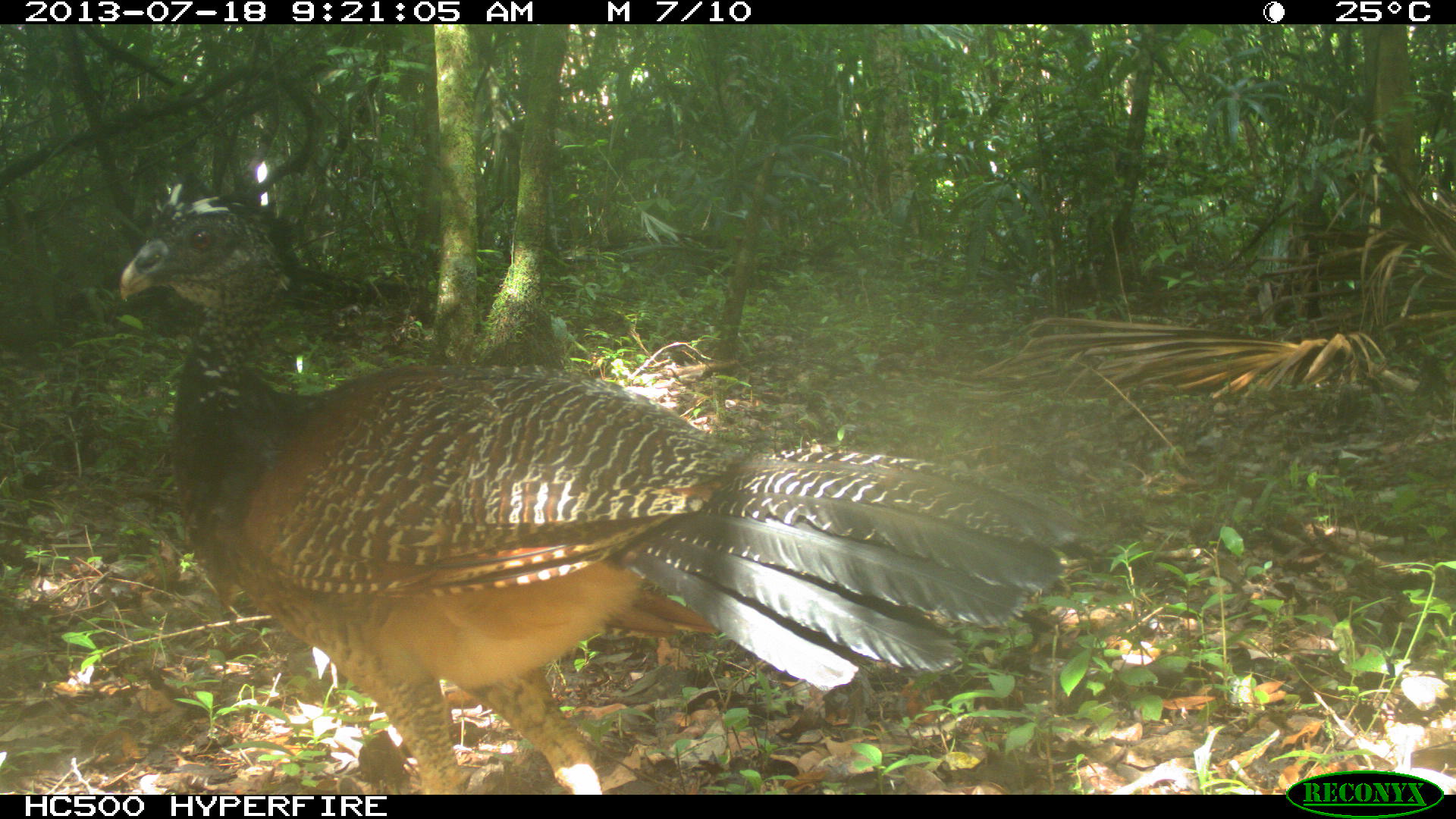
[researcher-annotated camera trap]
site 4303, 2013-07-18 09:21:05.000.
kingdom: Animalia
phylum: Chordata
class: Aves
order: Galliformes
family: Cracidae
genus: Crax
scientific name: Crax rubra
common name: great curassow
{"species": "Crax rubra (great curassow)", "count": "1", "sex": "female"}